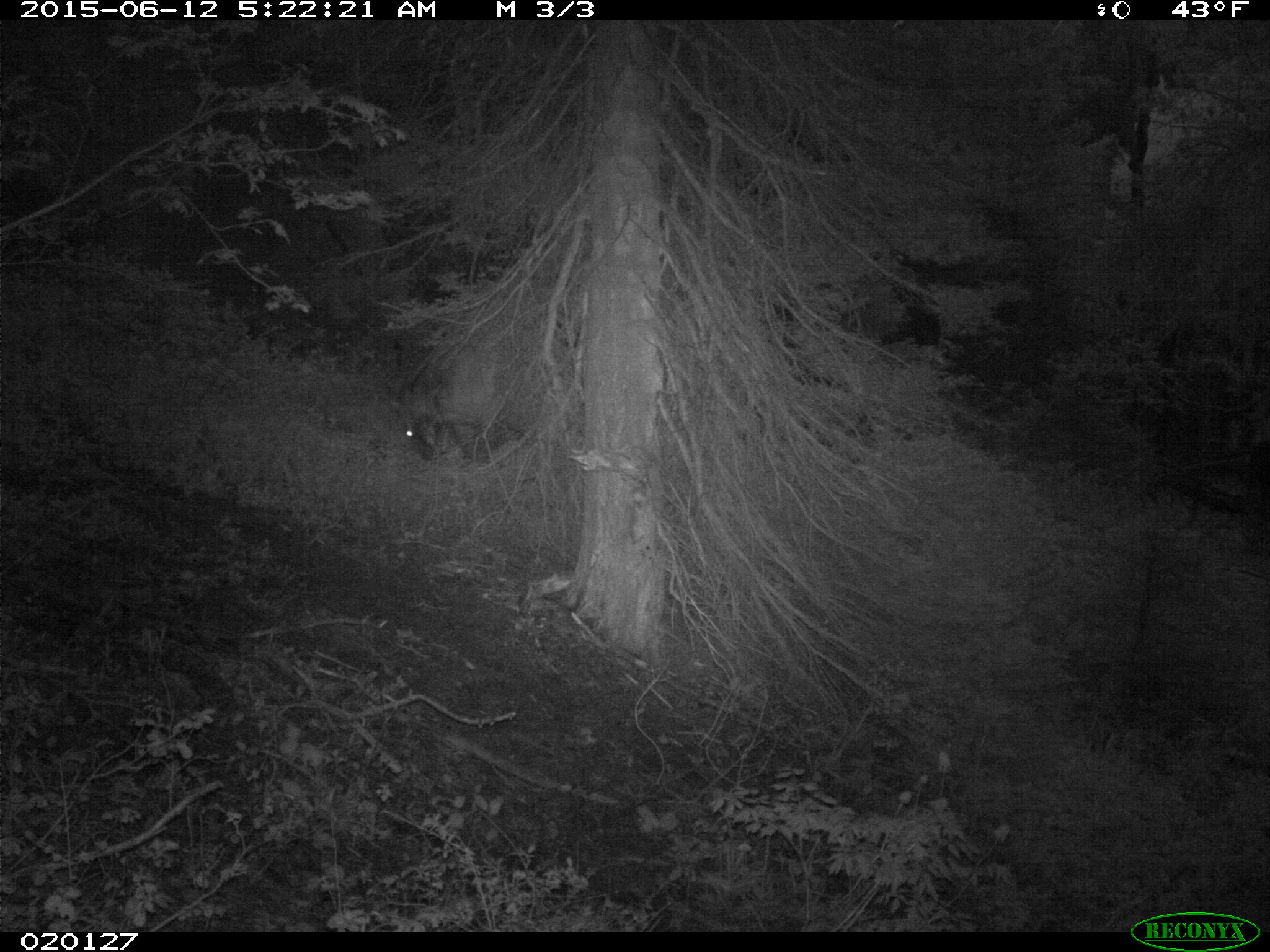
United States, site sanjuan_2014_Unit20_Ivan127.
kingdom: Animalia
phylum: Chordata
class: Mammalia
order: Artiodactyla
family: Cervidae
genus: Cervus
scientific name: Cervus elaphus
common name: red deer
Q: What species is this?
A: Cervus elaphus (red deer).